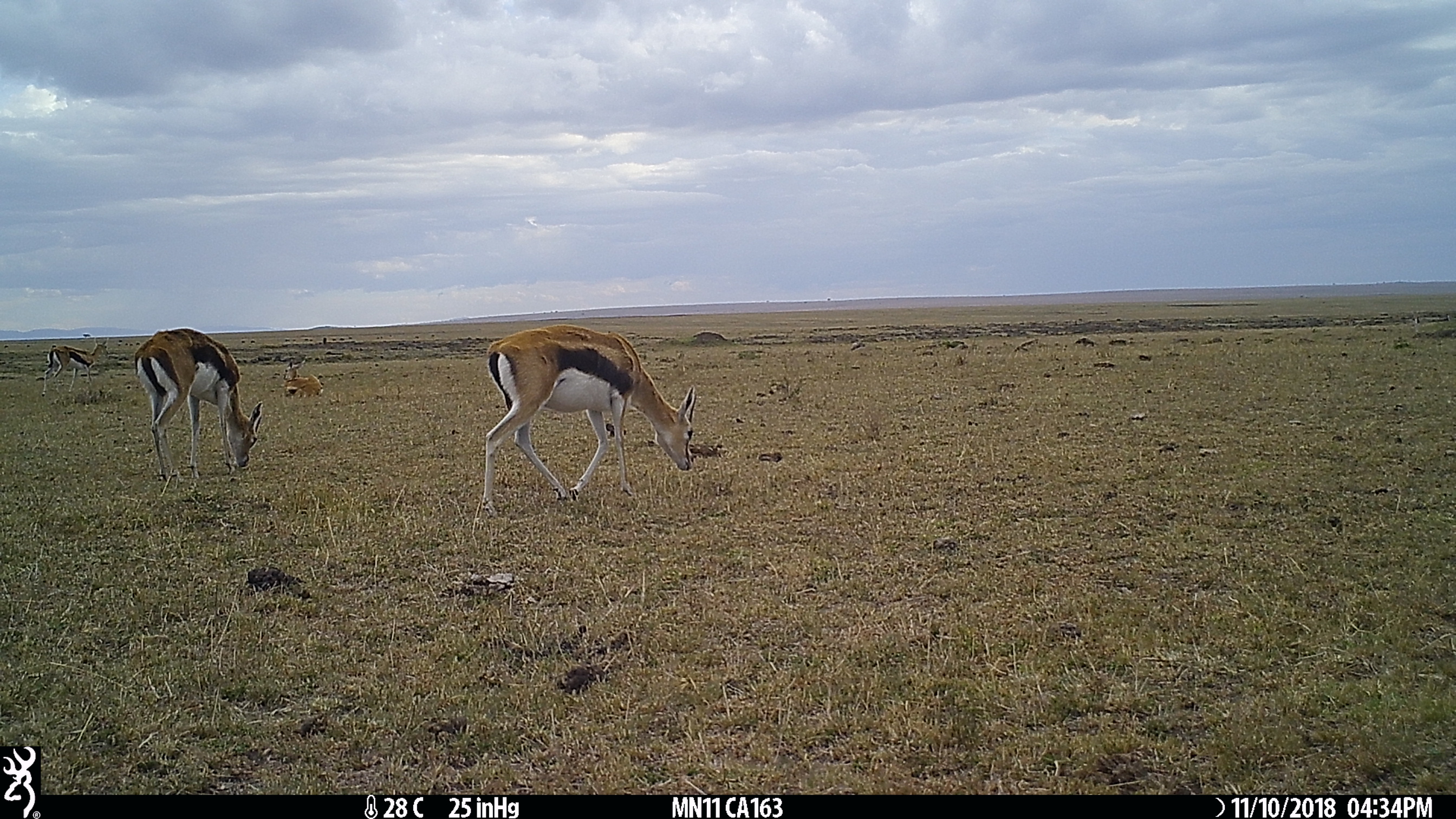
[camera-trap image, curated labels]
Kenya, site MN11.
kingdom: Animalia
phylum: Chordata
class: Mammalia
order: Artiodactyla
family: Bovidae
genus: Eudorcas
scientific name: Eudorcas thomsonii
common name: thomon's gazelle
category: gazelle thomsons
Gazelle thomsons (thomon's gazelle) (Eudorcas thomsonii).